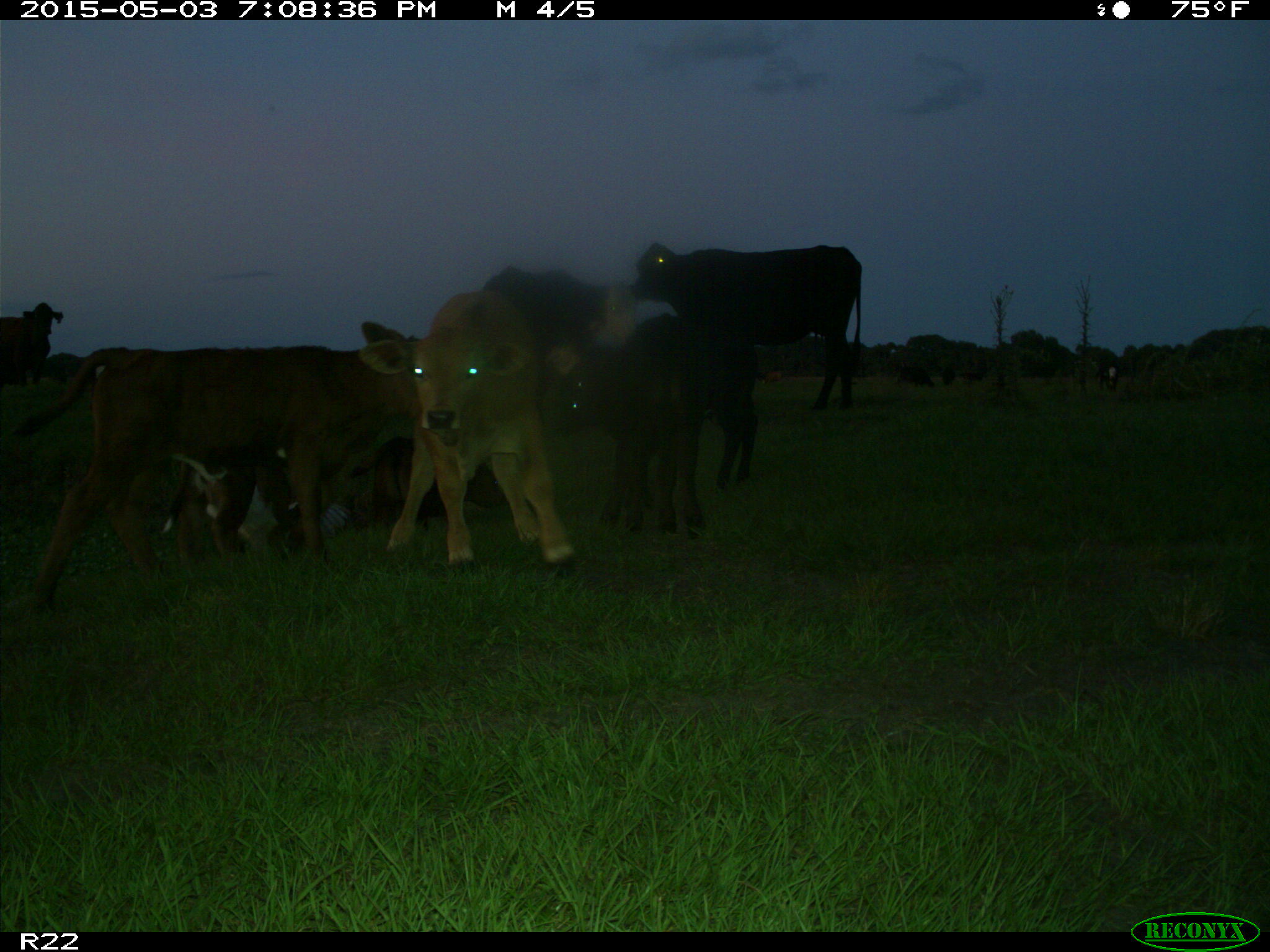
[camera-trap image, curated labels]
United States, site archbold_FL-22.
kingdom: Animalia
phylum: Chordata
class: Mammalia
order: Artiodactyla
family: Bovidae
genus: Bos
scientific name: Bos taurus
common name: domestic cow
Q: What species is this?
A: Bos taurus (domestic cow).